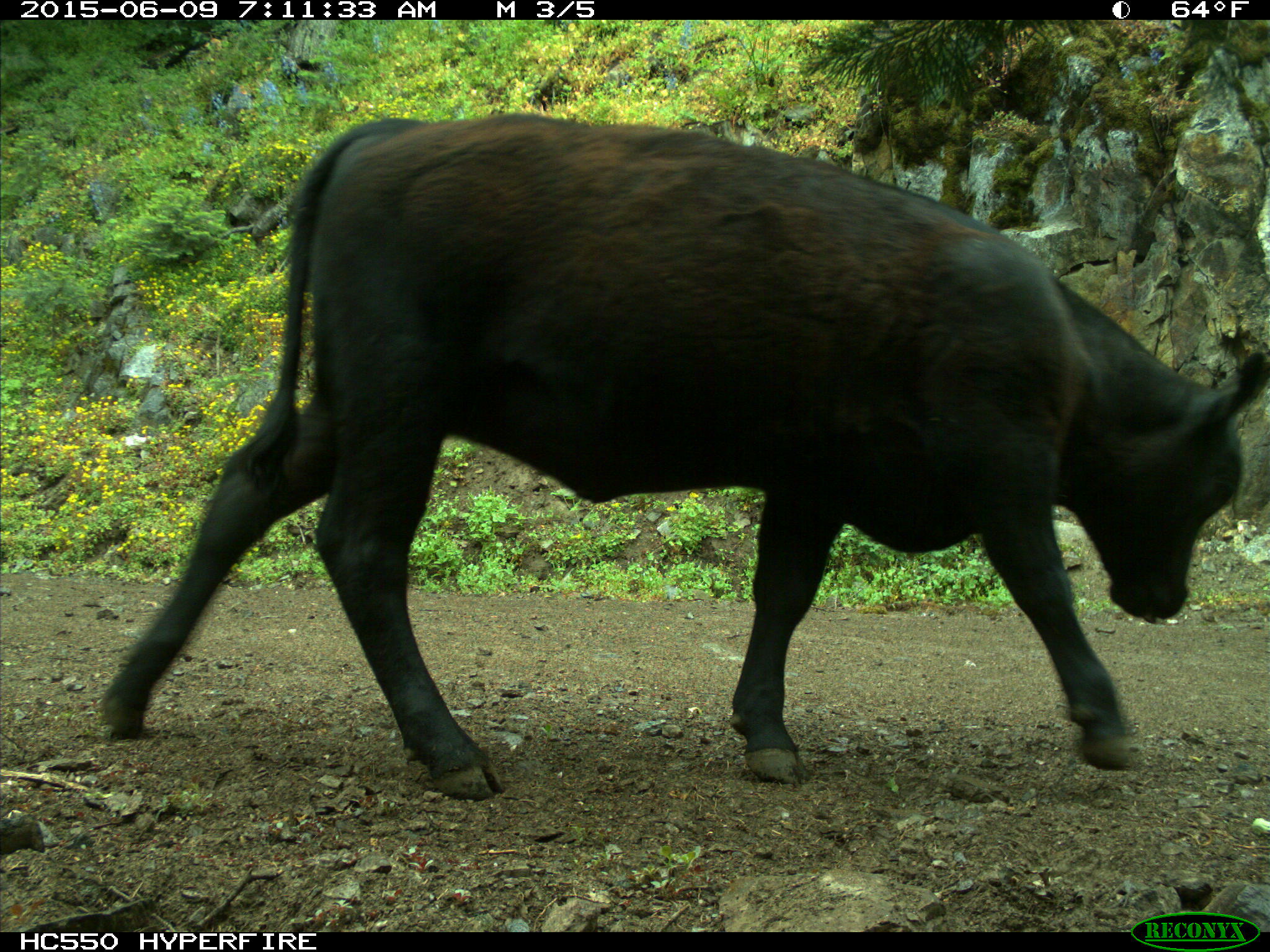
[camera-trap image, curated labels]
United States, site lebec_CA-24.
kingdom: Animalia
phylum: Chordata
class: Mammalia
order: Artiodactyla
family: Bovidae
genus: Bos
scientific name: Bos taurus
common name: domestic cow